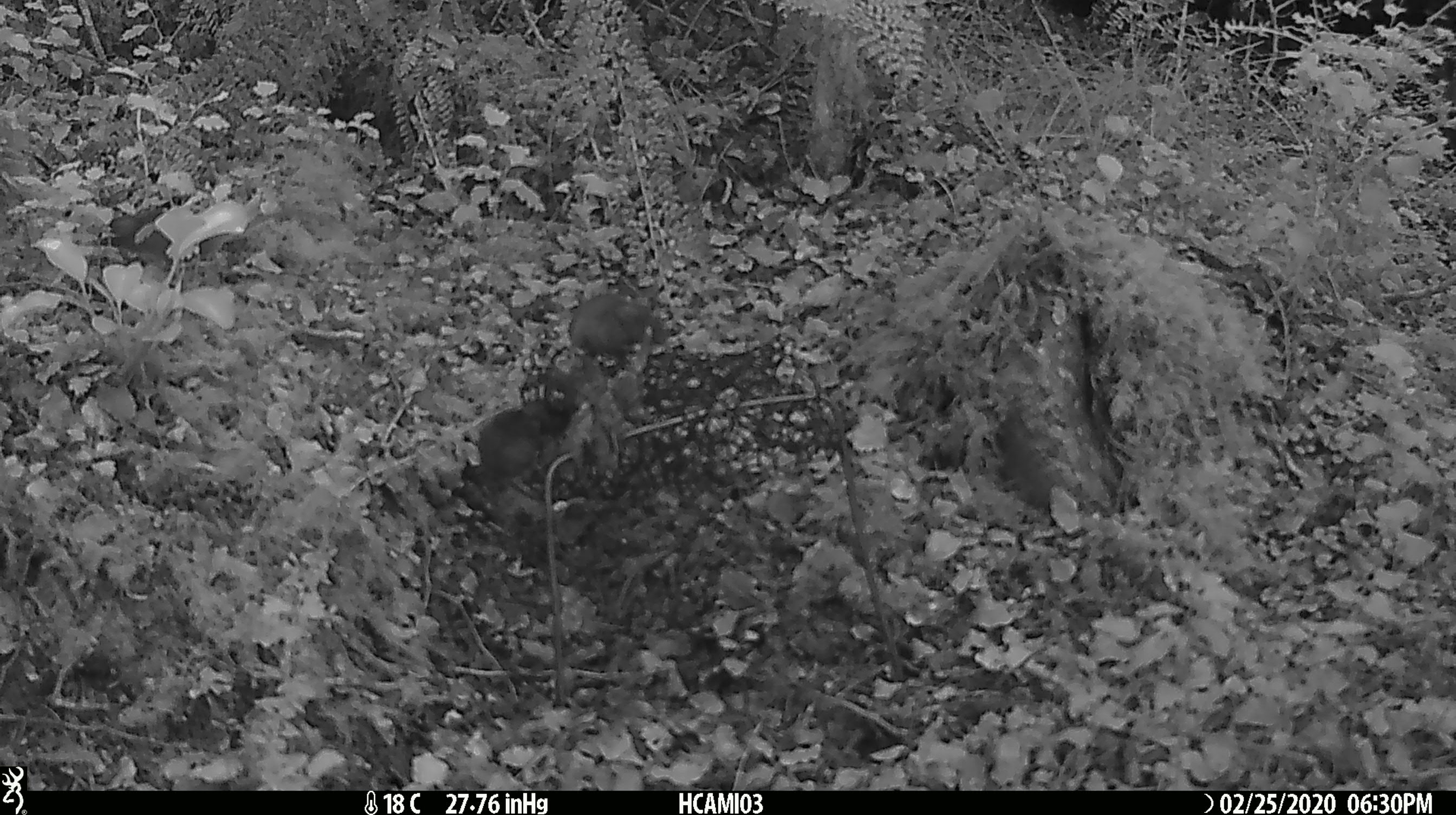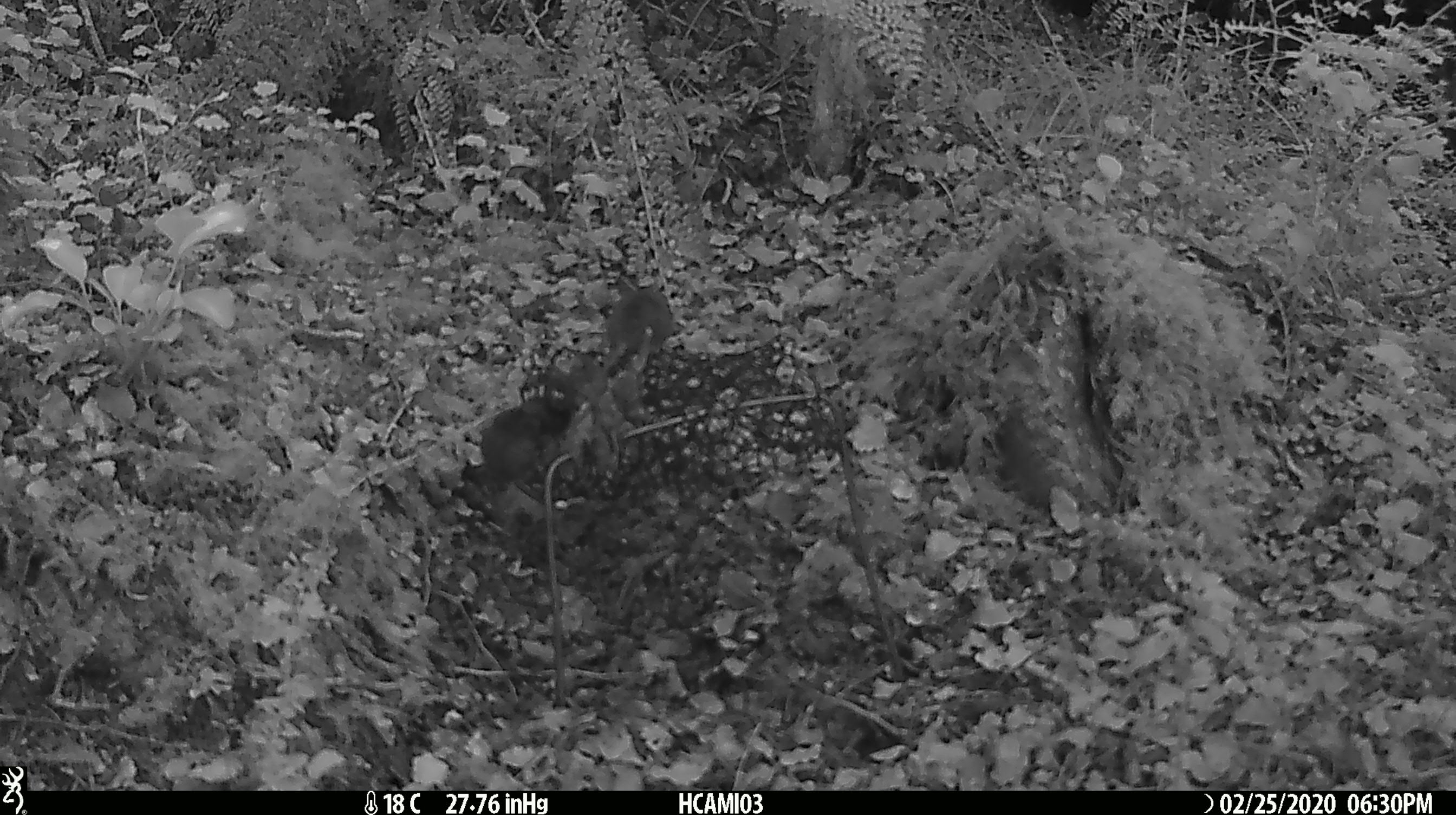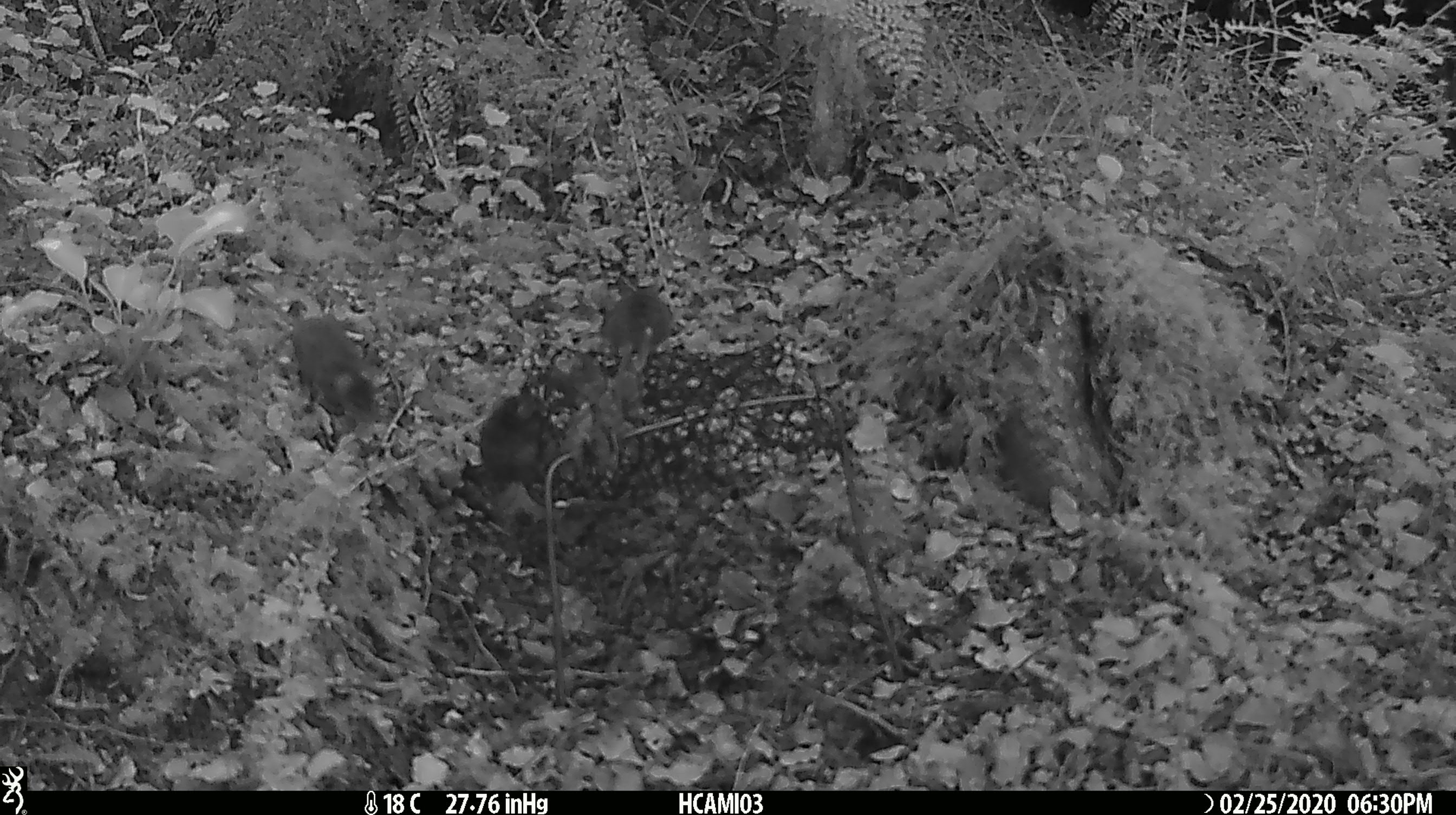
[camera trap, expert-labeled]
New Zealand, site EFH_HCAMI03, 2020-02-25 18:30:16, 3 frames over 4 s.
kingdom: Animalia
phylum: Chordata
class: Mammalia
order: Rodentia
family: Muridae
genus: Mus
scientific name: Mus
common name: mouse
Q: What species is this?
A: Mouse (Mus).